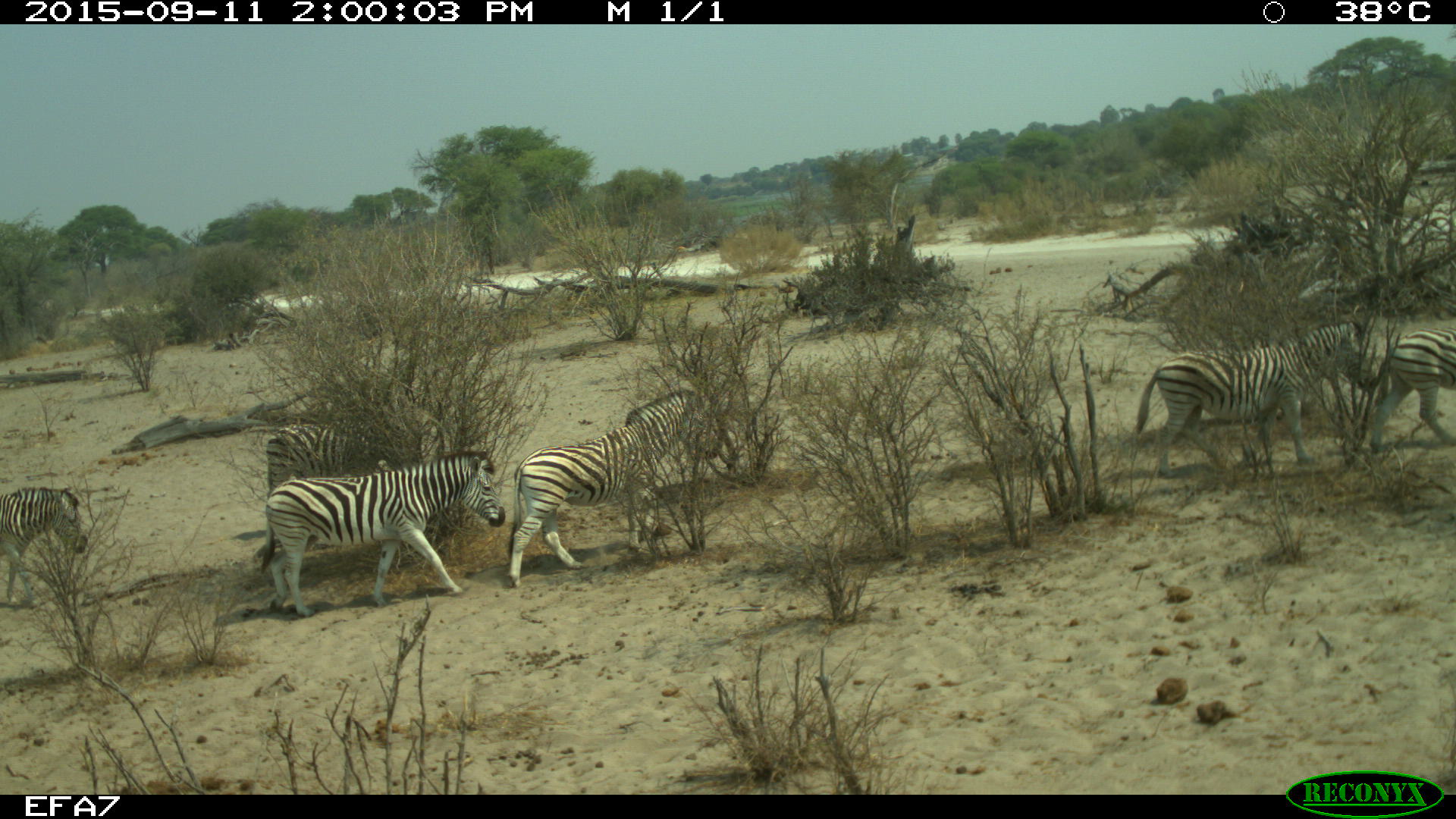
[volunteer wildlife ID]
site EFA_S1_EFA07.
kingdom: Animalia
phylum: Chordata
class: Mammalia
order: Perissodactyla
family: Equidae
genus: Equus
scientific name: Equus quagga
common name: plains zebra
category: zebraplains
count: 6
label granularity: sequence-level